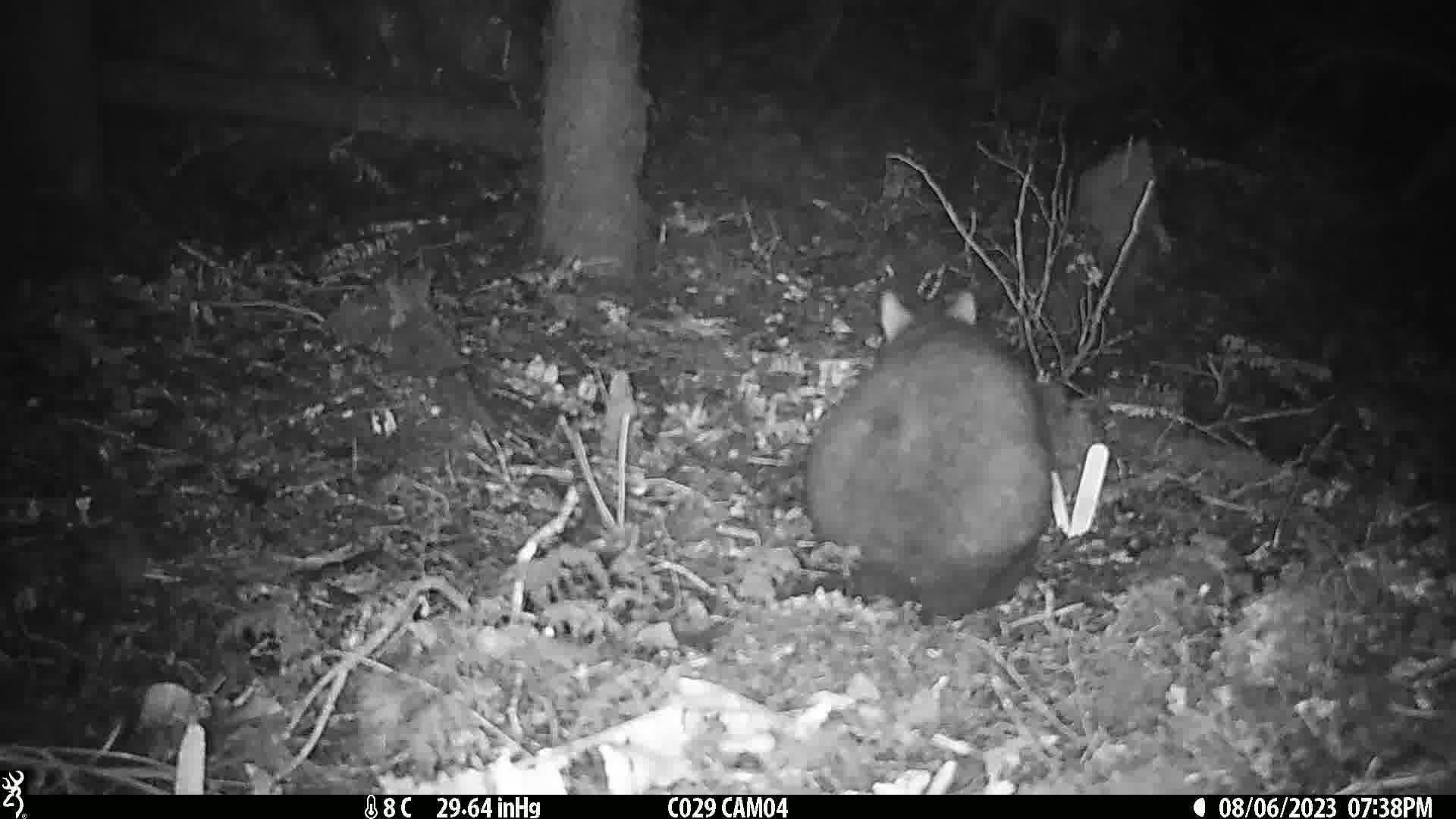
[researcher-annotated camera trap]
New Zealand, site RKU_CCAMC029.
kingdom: Animalia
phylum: Chordata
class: Mammalia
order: Diprotodontia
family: Phalangeridae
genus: Trichosurus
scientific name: Trichosurus vulpecula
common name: common brushtail possum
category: possum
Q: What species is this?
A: Possum (common brushtail possum) (Trichosurus vulpecula).